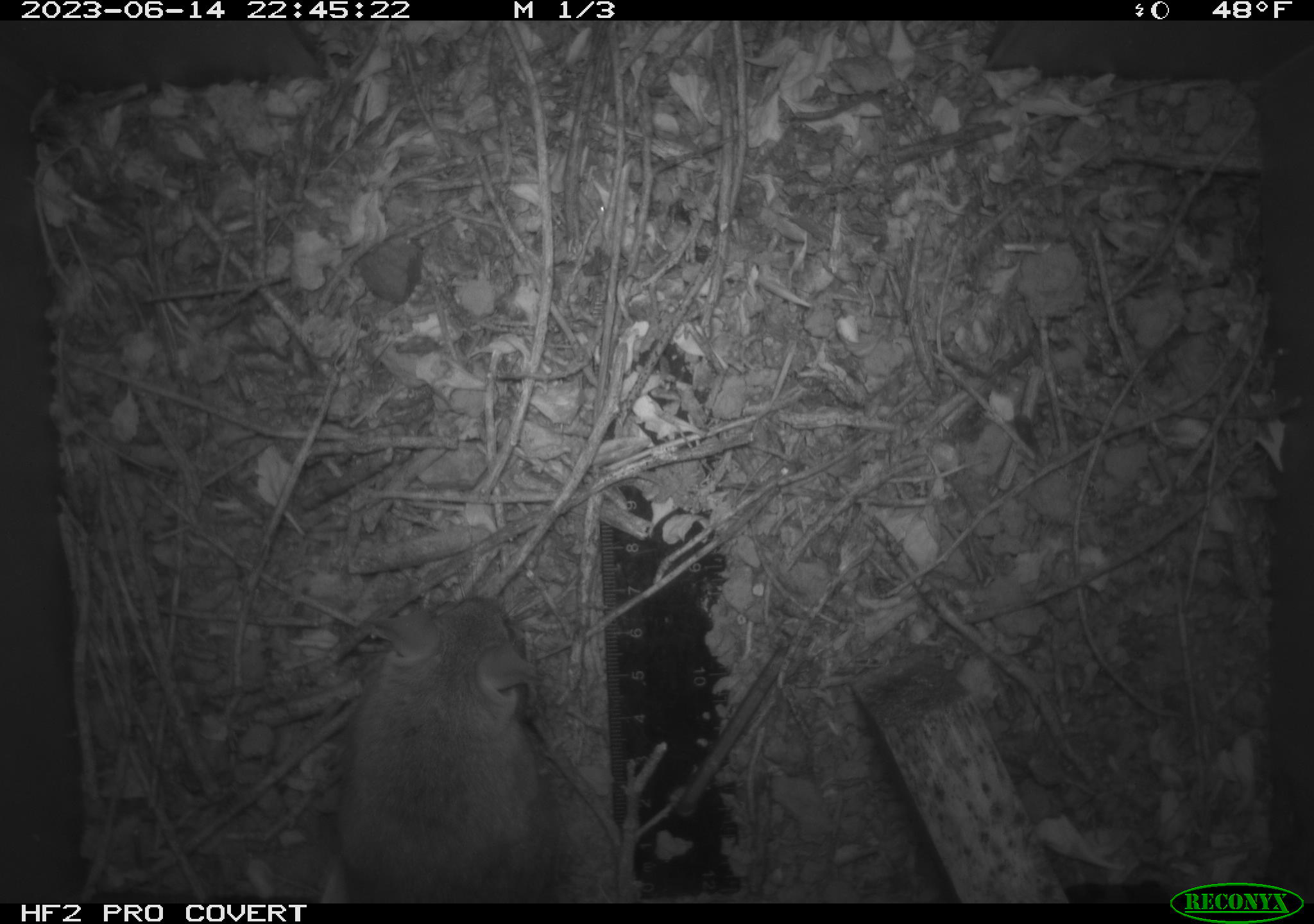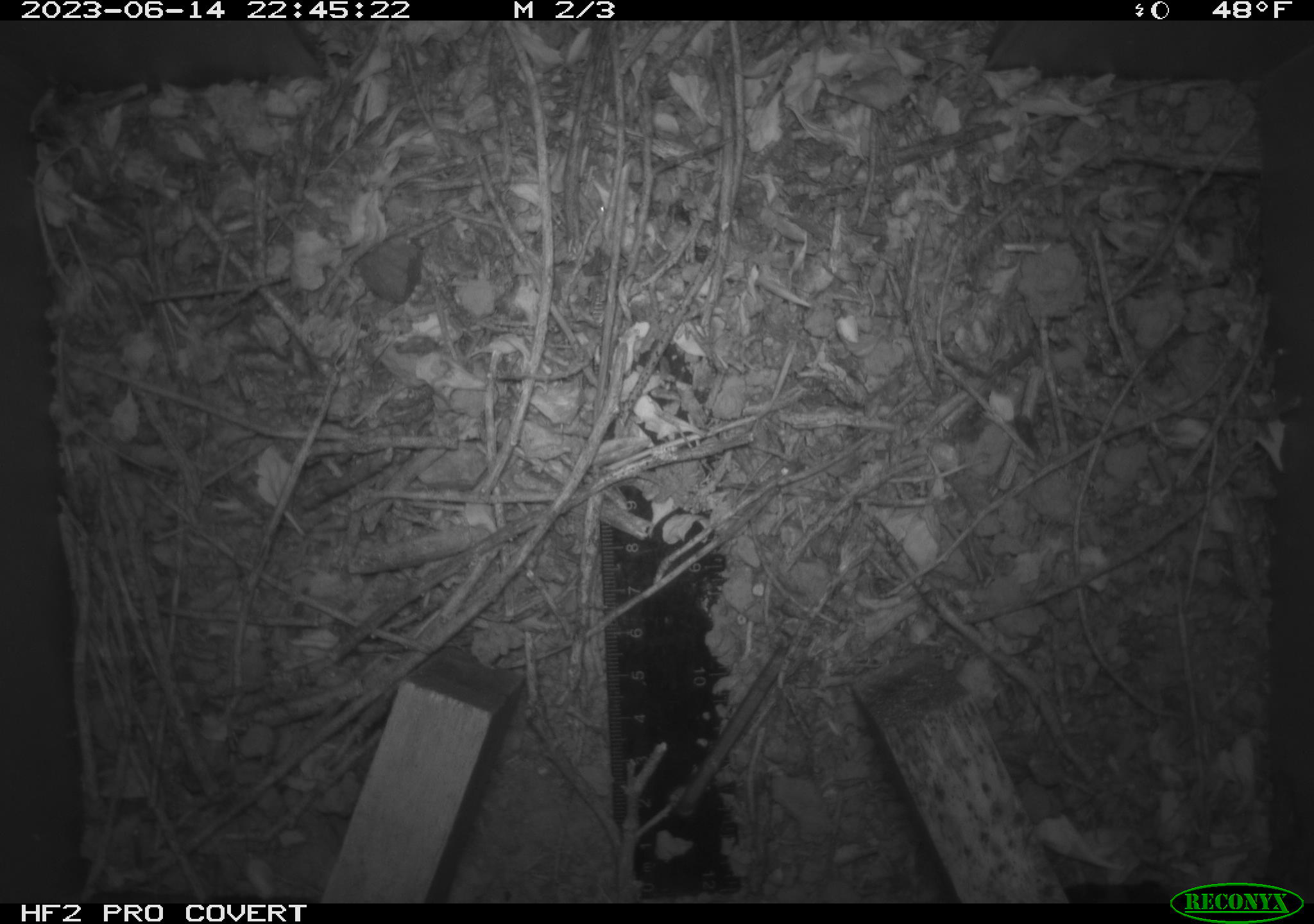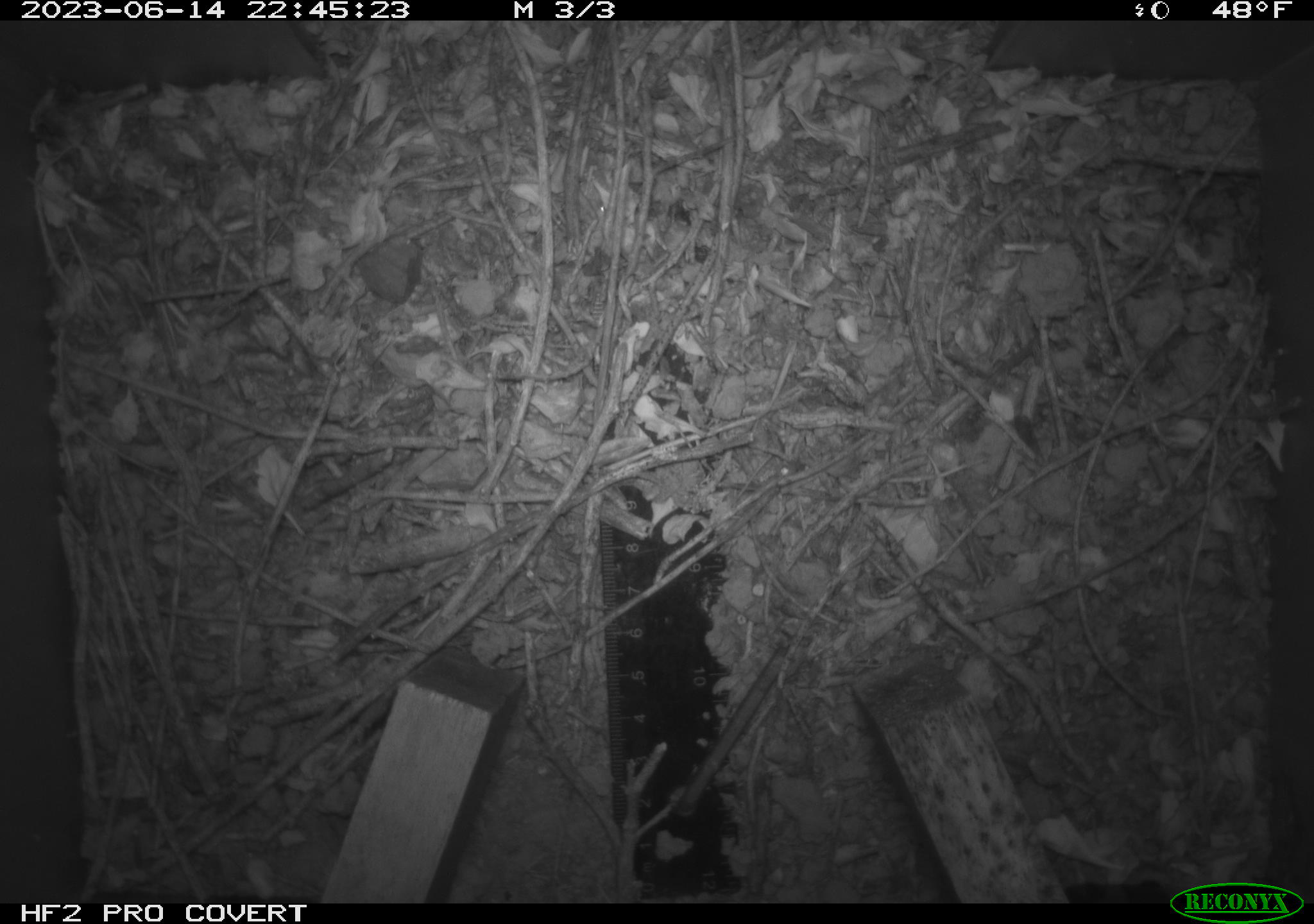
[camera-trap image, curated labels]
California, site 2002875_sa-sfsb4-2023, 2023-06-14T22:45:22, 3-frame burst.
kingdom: Animalia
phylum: Chordata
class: Mammalia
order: Rodentia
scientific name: Rodentia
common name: mouse species